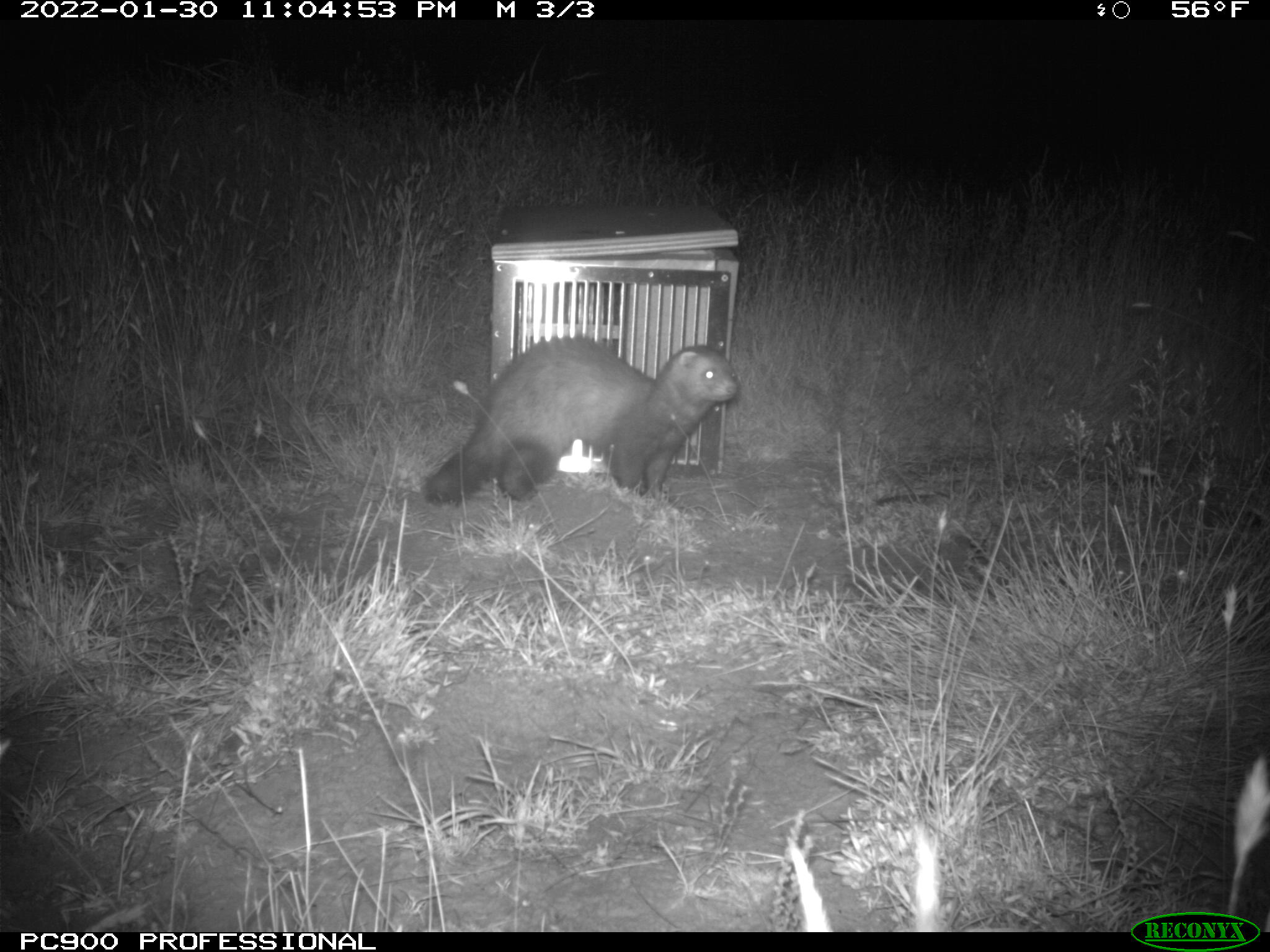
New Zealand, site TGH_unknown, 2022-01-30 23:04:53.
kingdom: Animalia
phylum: Chordata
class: Mammalia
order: Carnivora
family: Mustelidae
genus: Mustela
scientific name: Mustela furo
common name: ferret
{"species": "ferret (Mustela furo)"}